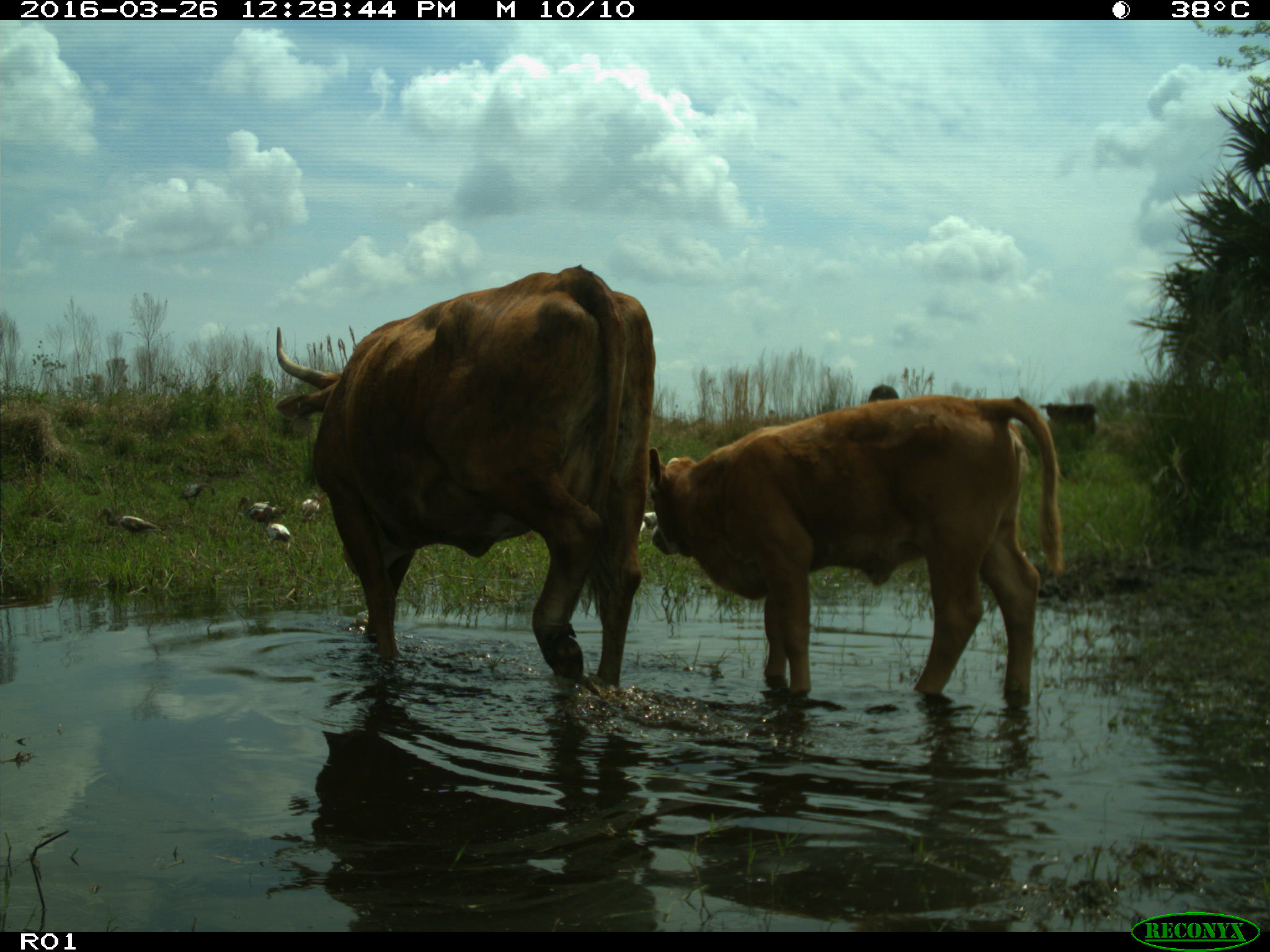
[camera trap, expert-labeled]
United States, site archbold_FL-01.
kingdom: Animalia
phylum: Chordata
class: Mammalia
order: Artiodactyla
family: Bovidae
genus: Bos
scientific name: Bos taurus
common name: domestic cow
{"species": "Bos taurus (domestic cow)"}